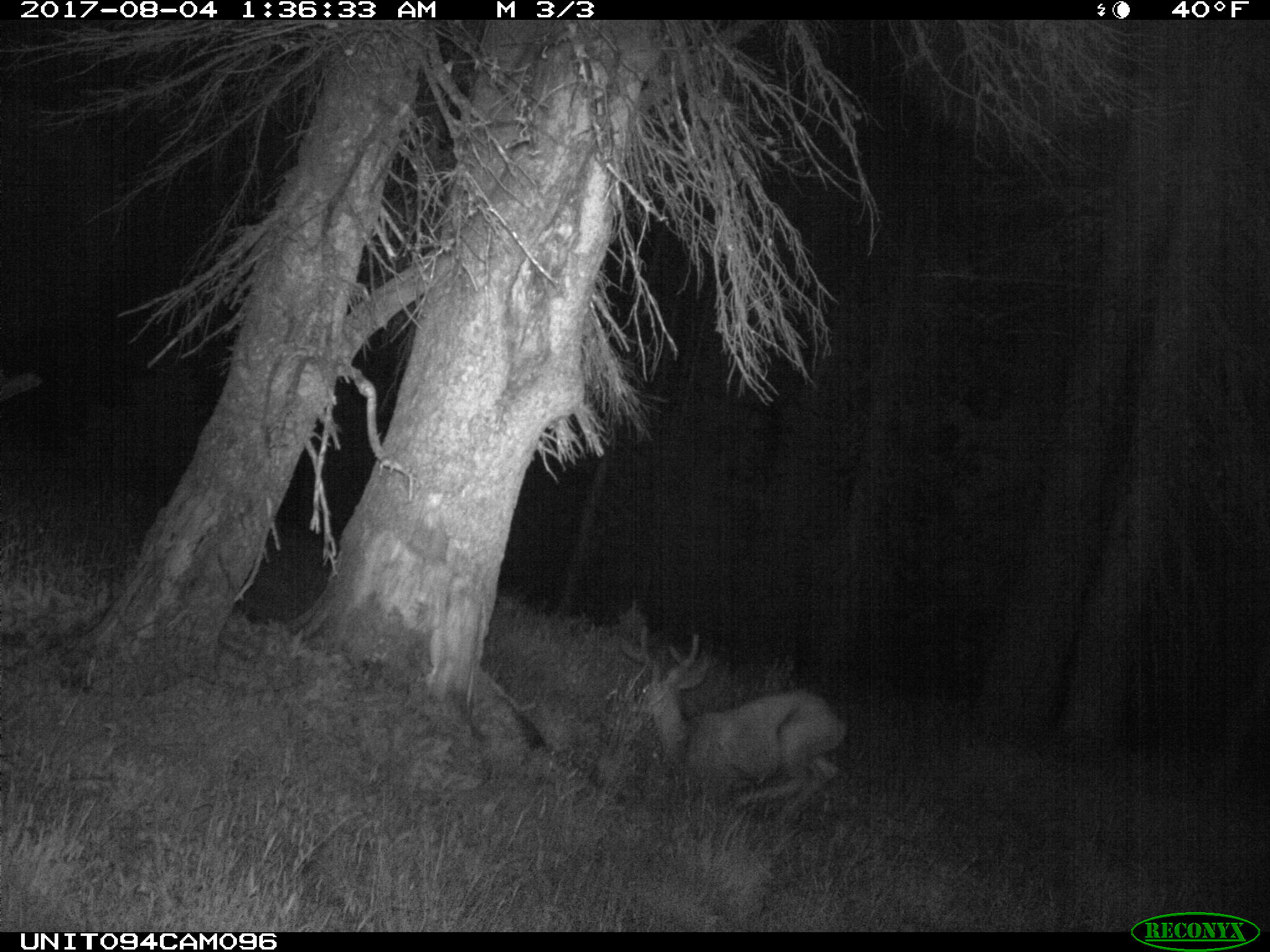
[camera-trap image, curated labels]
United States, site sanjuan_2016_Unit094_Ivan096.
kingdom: Animalia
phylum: Chordata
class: Mammalia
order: Artiodactyla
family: Cervidae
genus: Odocoileus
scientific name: Odocoileus hemionus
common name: mule deer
Odocoileus hemionus (mule deer).